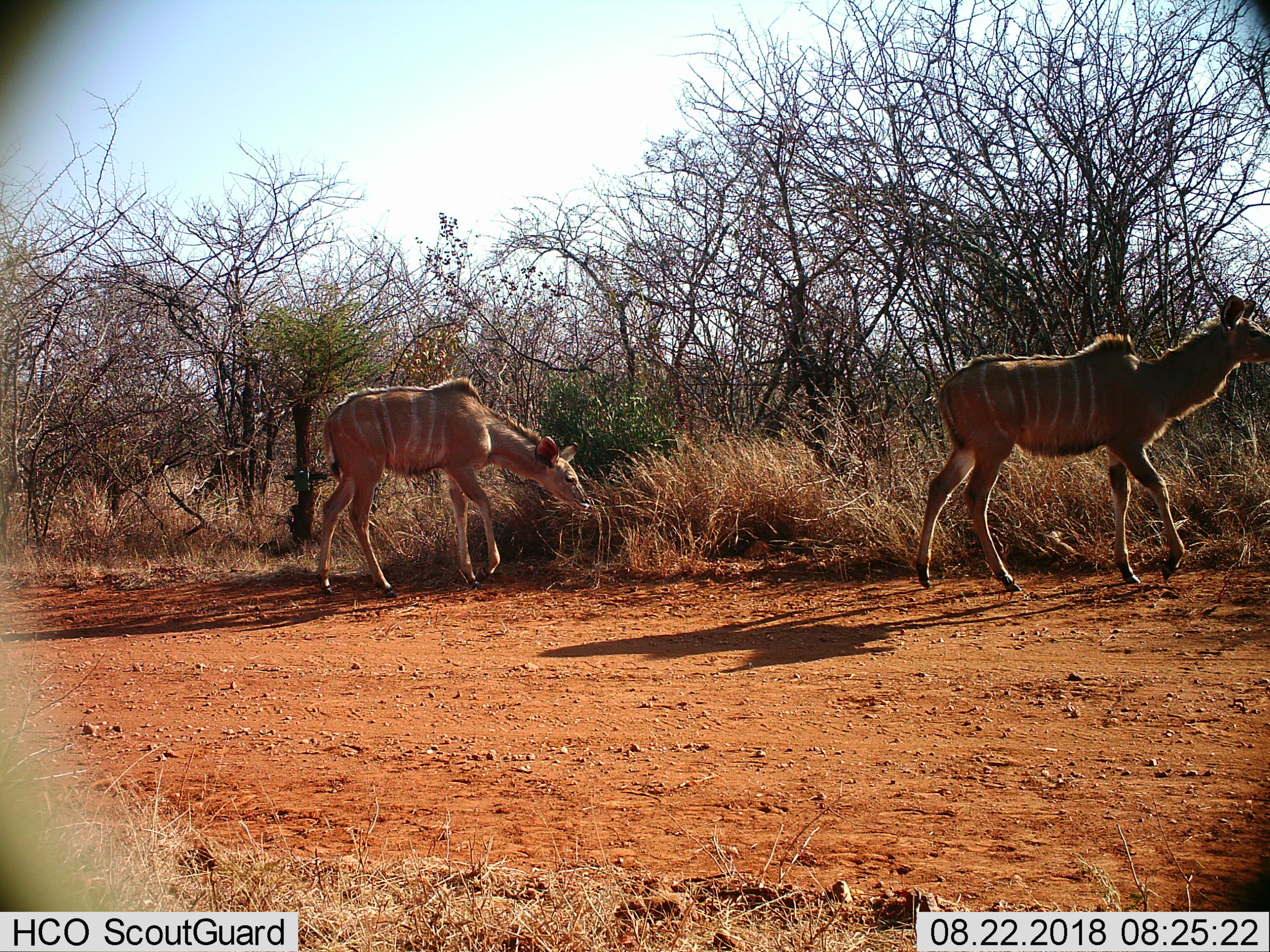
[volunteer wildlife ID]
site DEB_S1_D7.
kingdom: Animalia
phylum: Chordata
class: Mammalia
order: Artiodactyla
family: Bovidae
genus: Tragelaphus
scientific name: Tragelaphus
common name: kudu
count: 2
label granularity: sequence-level